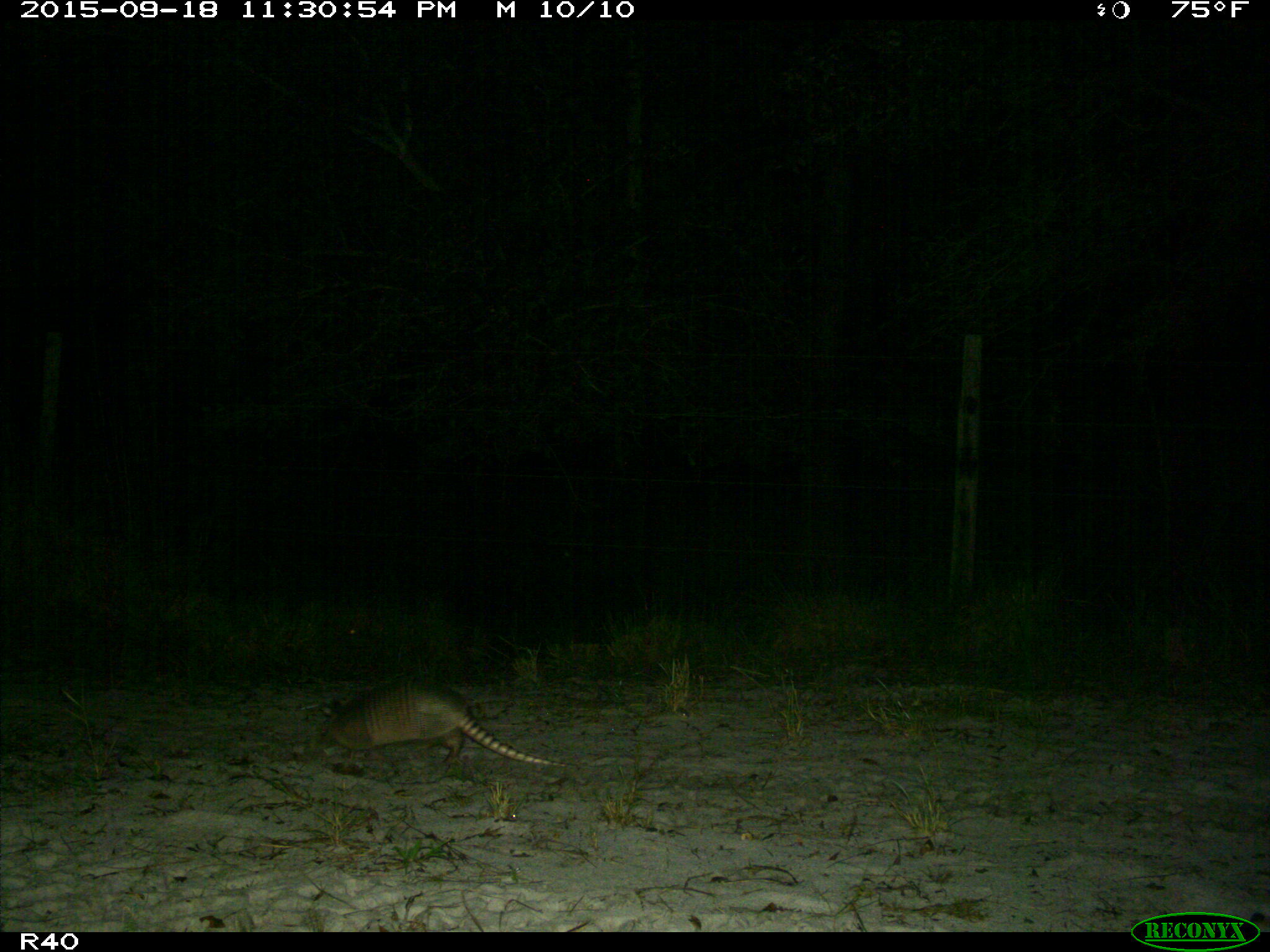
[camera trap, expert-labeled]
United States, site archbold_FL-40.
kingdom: Animalia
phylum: Chordata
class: Mammalia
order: Cingulata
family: Dasypodidae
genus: Dasypus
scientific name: Dasypus novemcinctus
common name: nine-banded armadillo